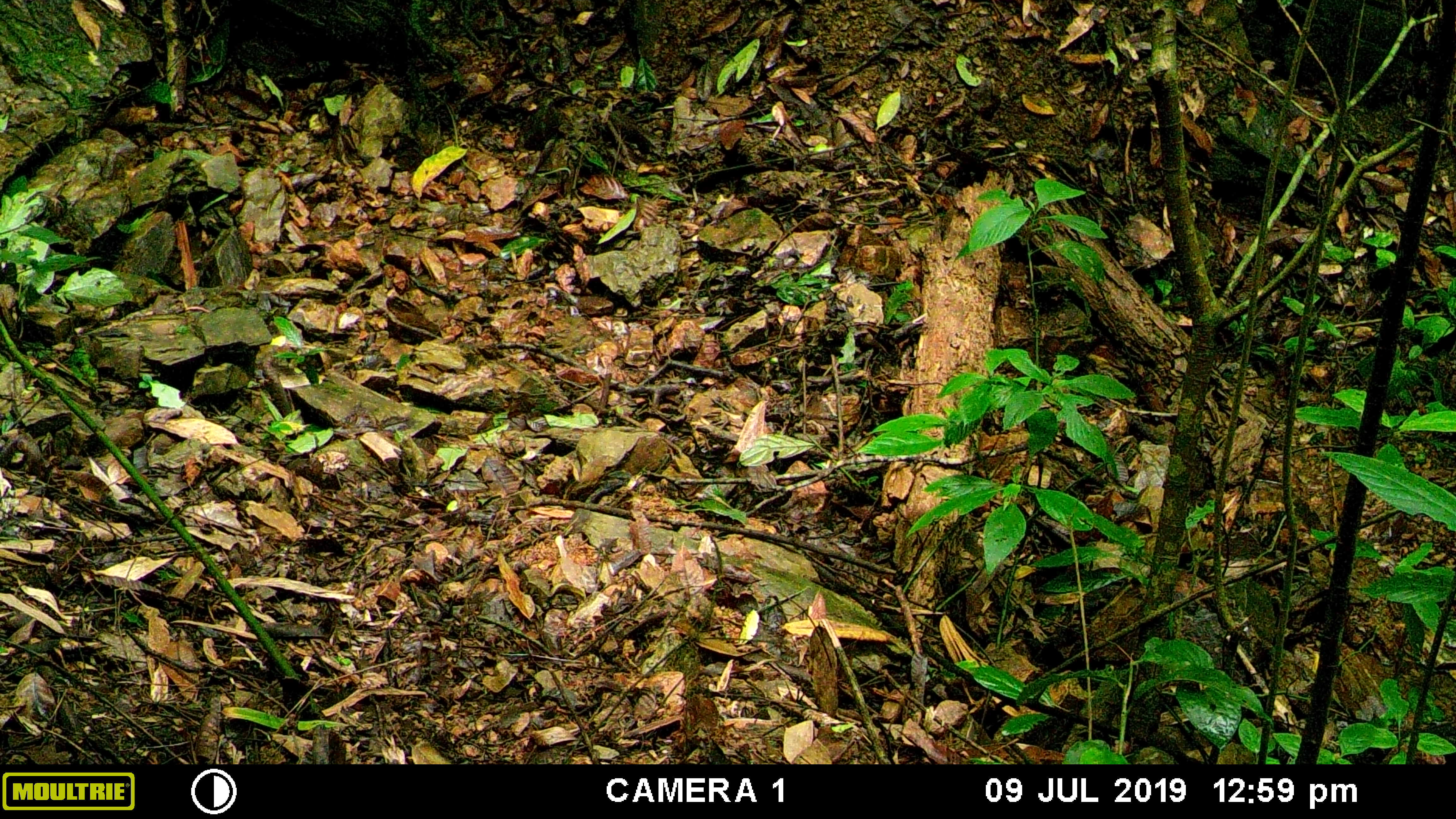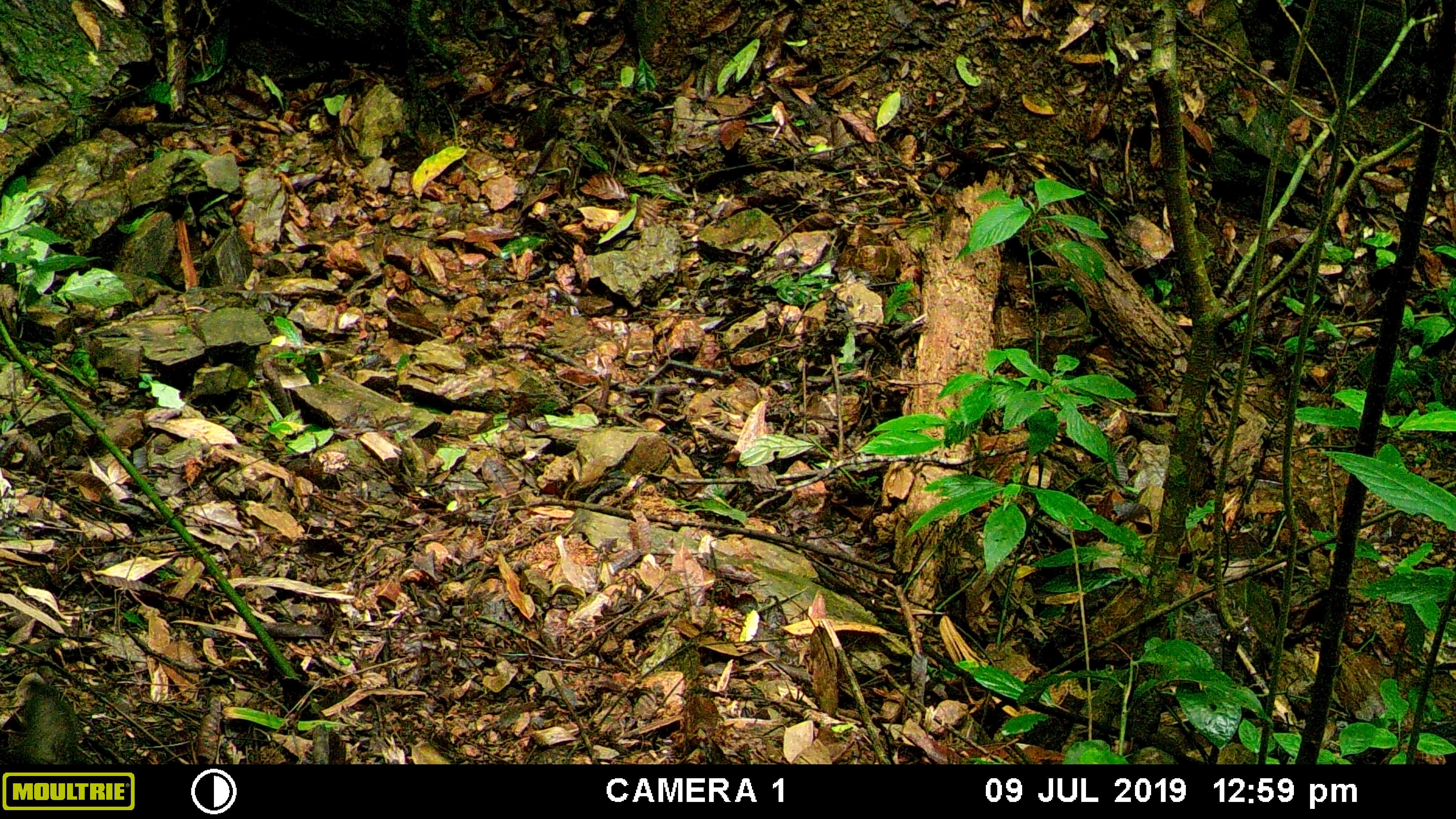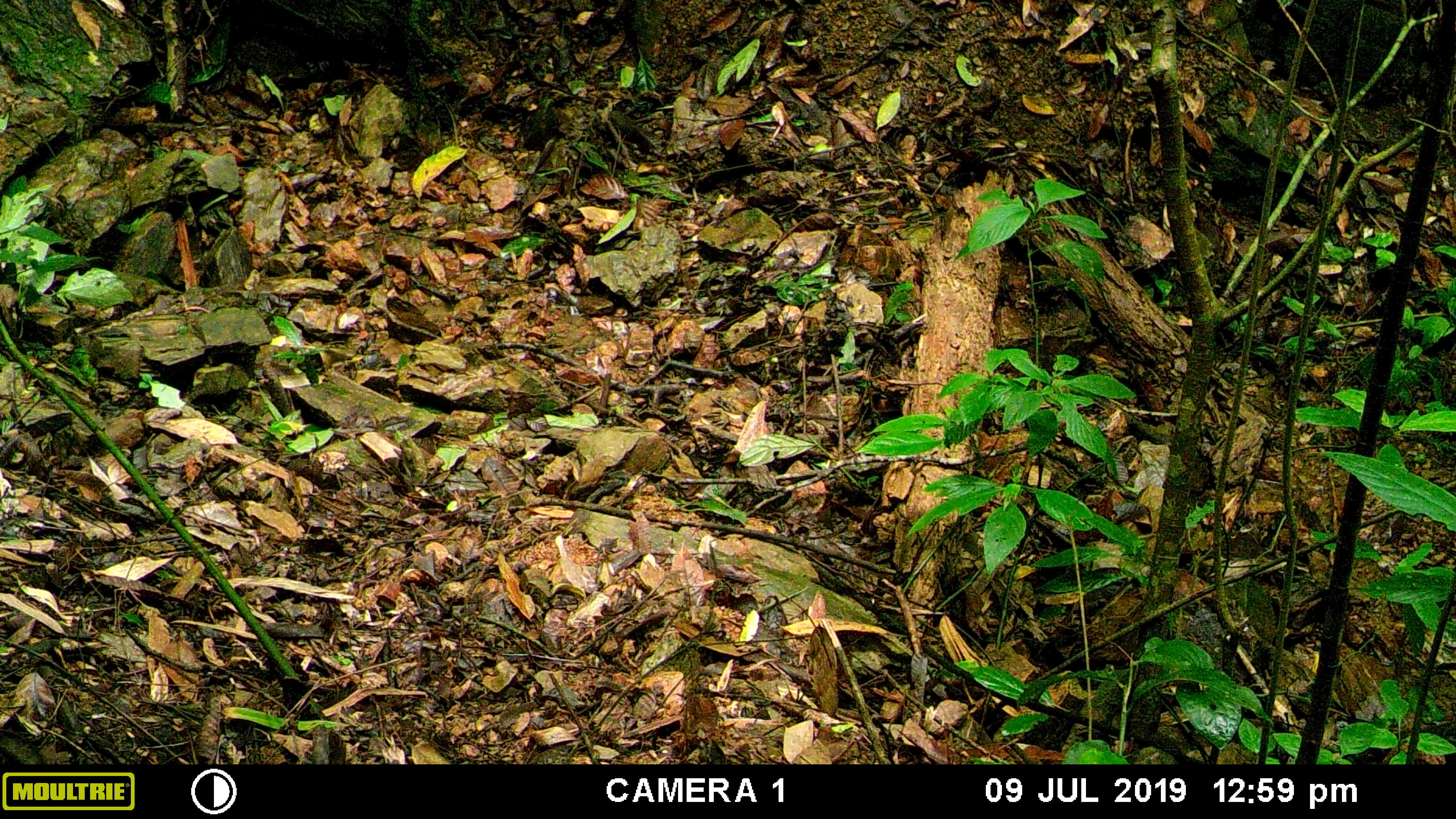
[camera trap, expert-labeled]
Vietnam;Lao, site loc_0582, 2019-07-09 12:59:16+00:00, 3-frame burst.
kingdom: Animalia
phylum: Chordata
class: Mammalia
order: Artiodactyla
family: Suidae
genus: Sus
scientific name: Sus scrofa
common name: eurasian wild pig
Eurasian wild pig (Sus scrofa). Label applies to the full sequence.